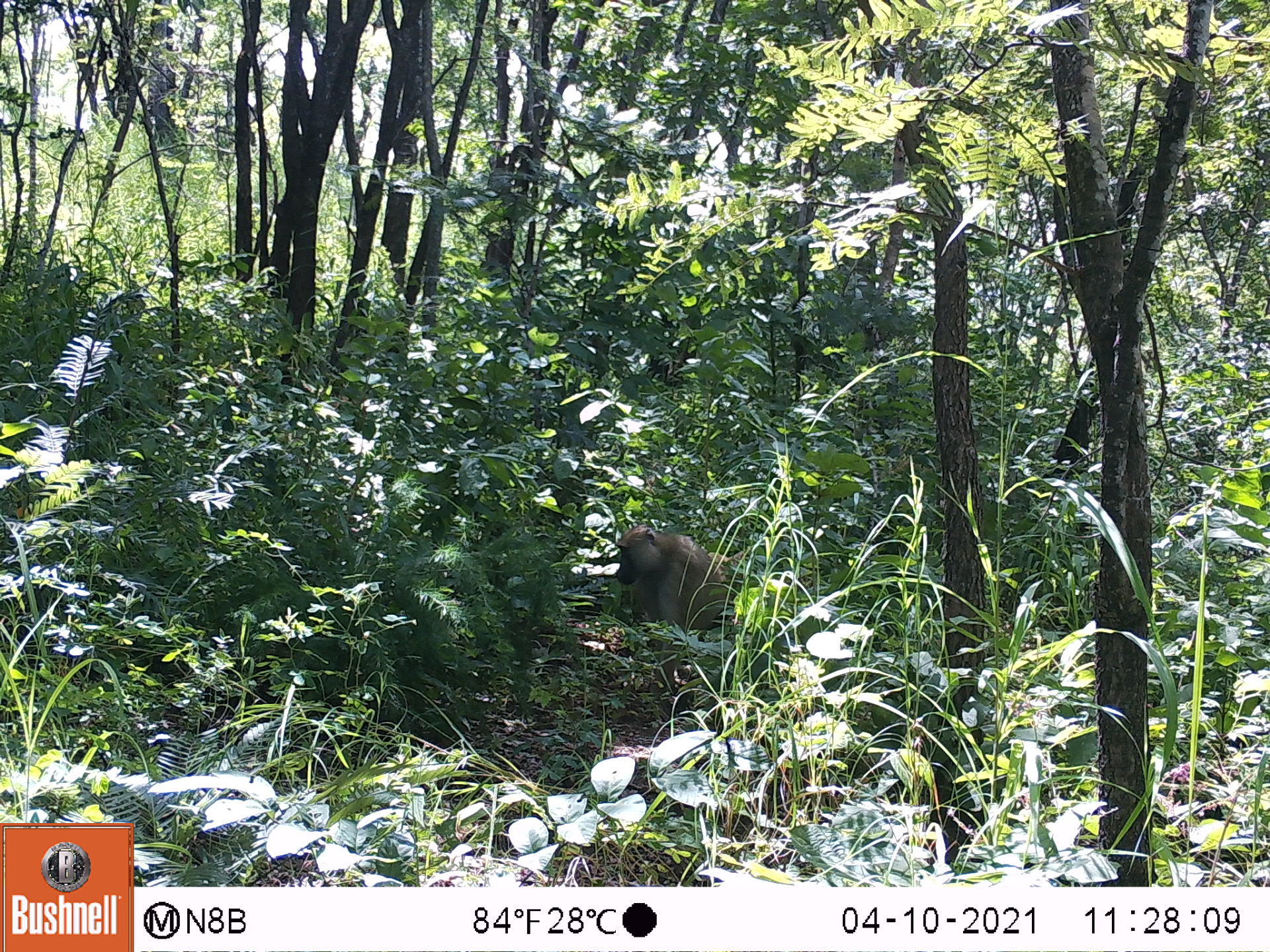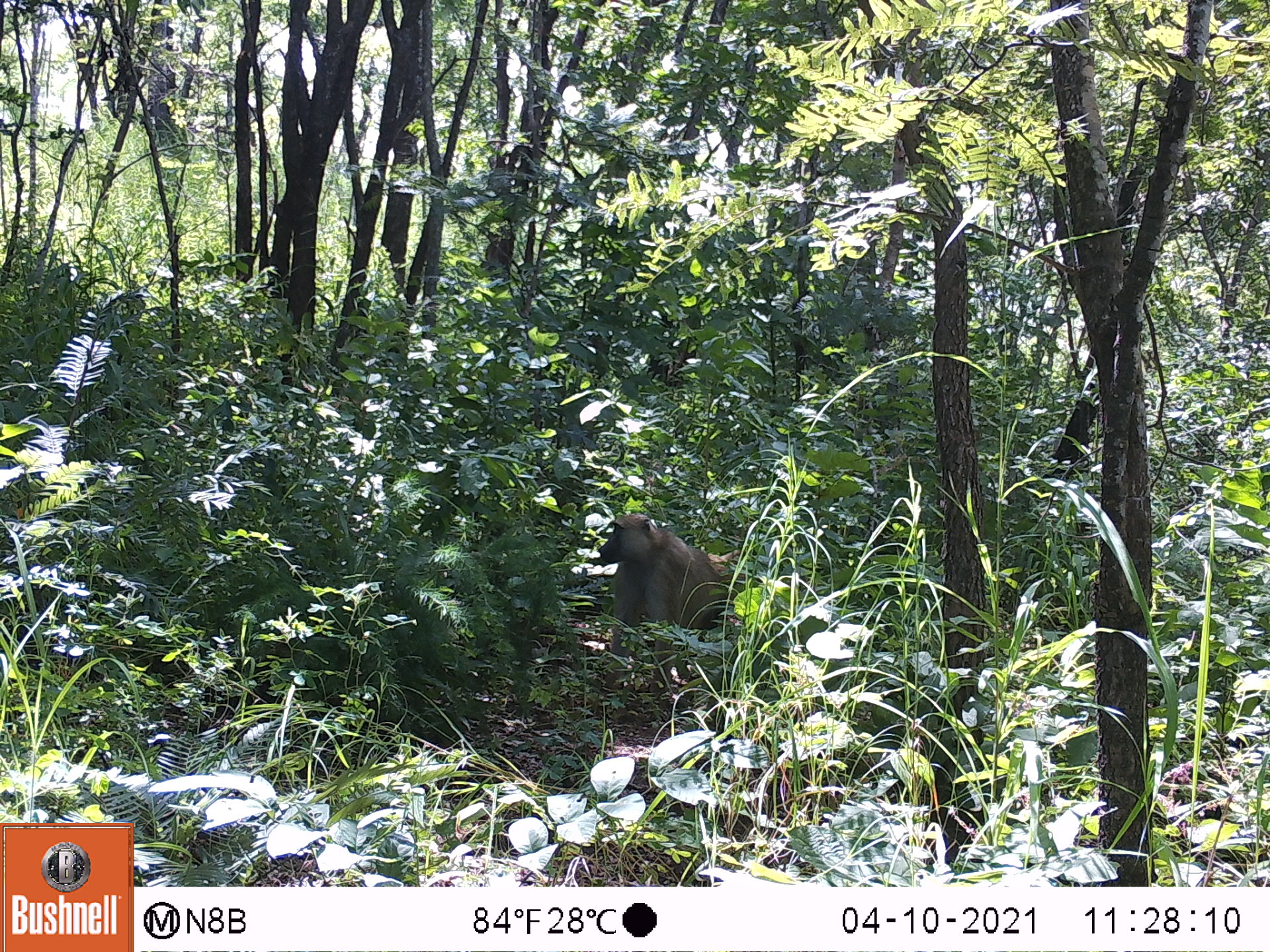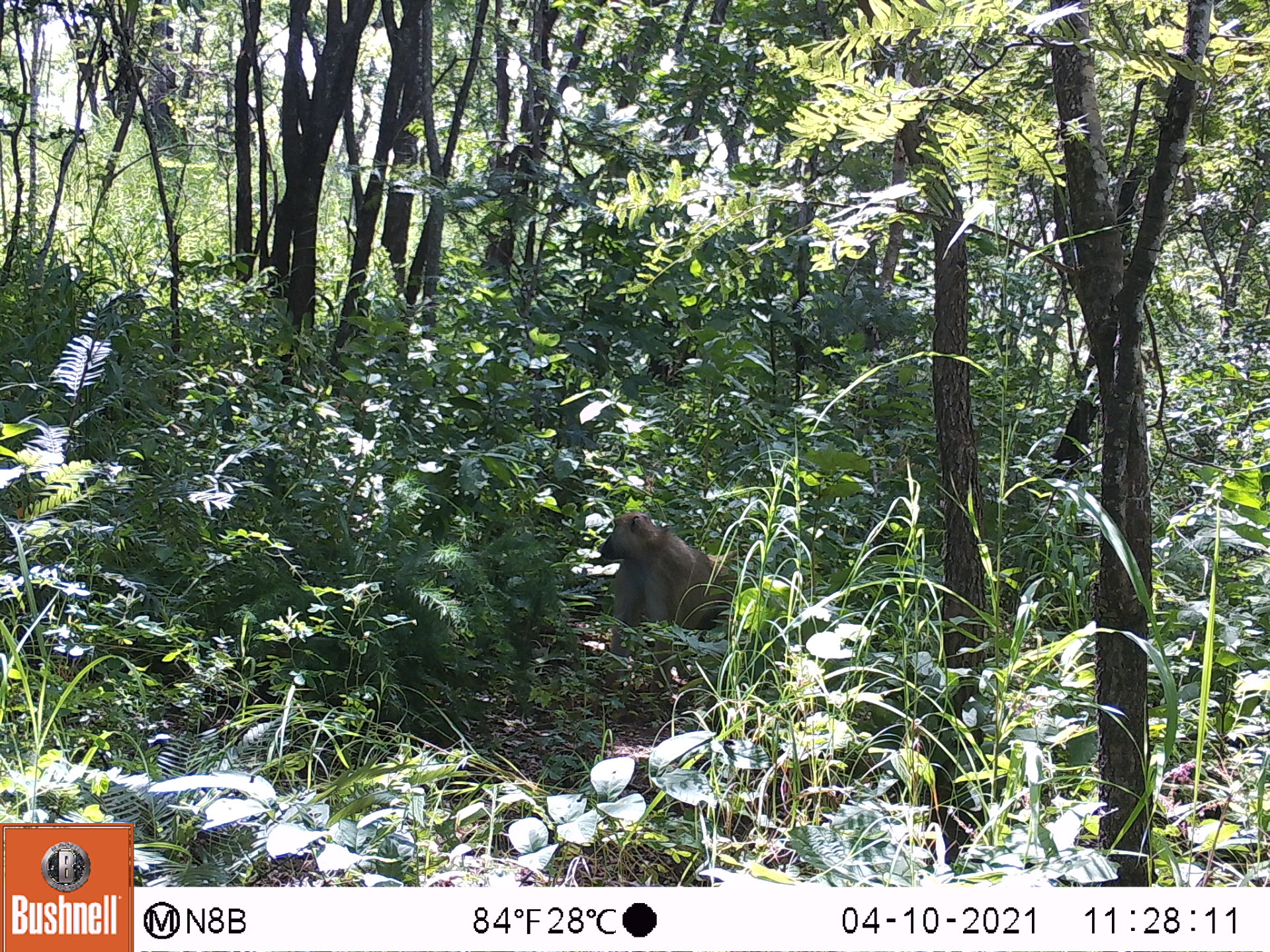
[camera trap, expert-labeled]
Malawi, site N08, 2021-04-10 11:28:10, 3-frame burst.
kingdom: Animalia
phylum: Chordata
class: Mammalia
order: Primates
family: Cercopithecidae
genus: Papio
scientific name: Papio cynocephalus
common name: yellow baboon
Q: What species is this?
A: Yellow baboon (Papio cynocephalus).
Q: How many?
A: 1.